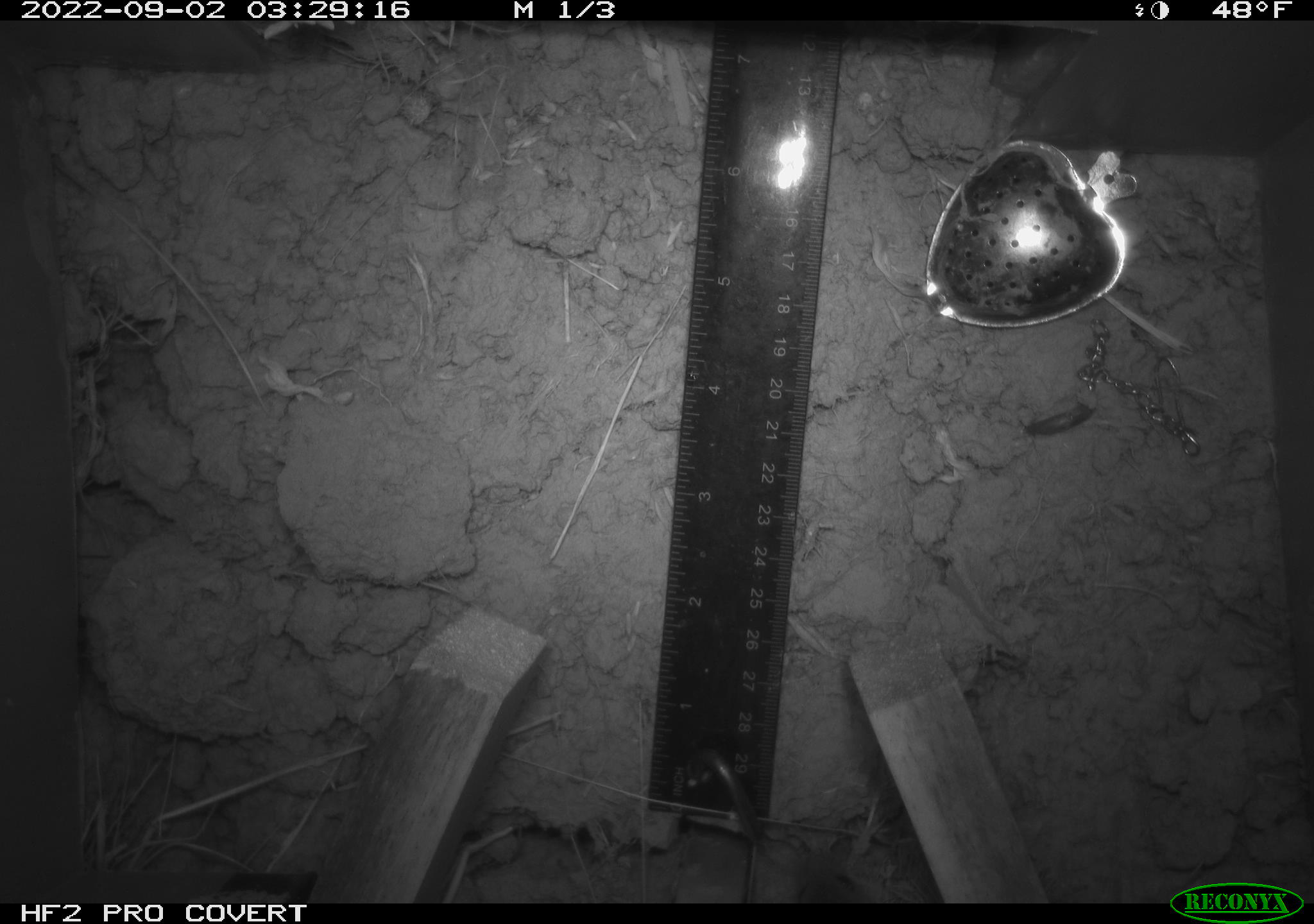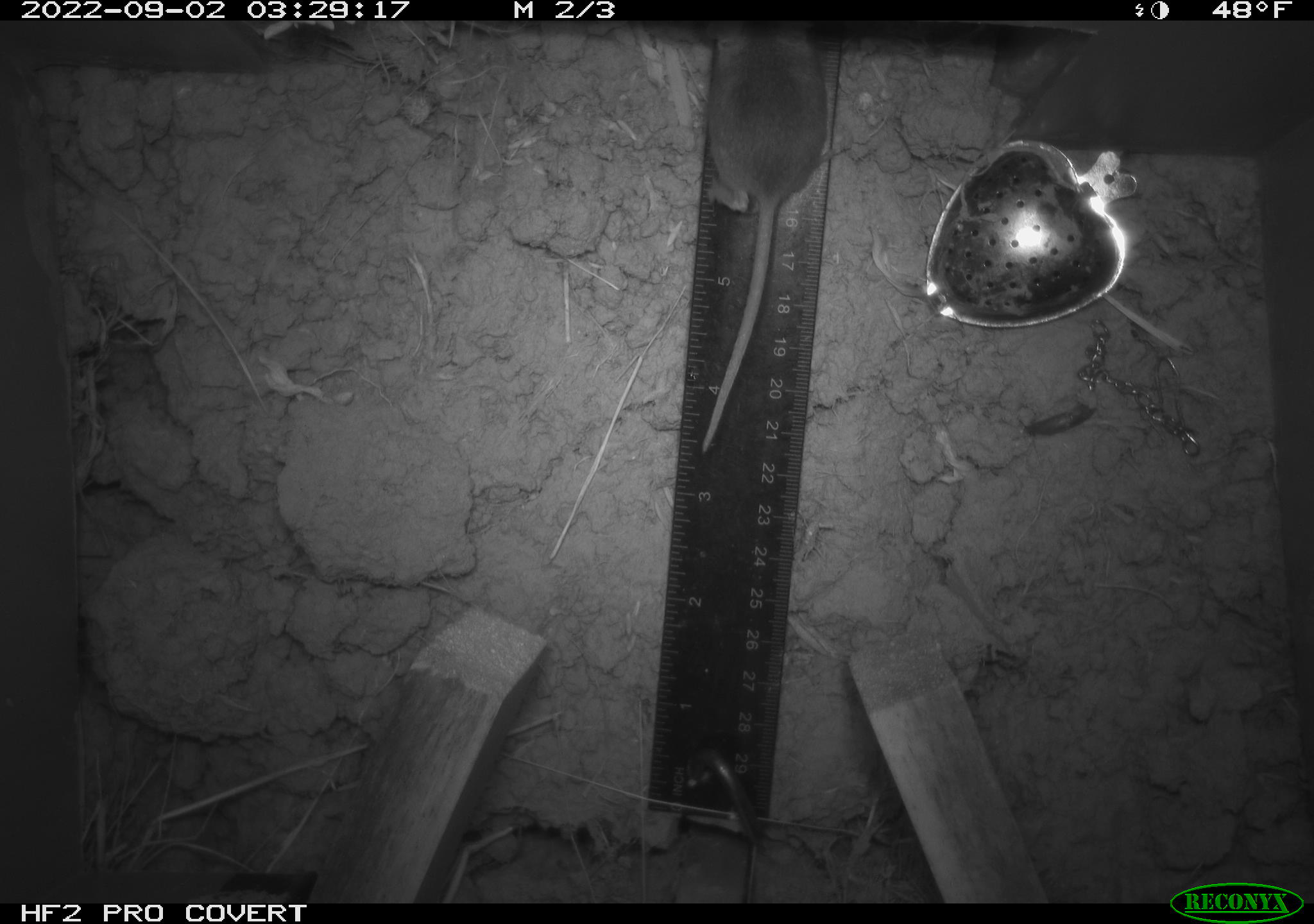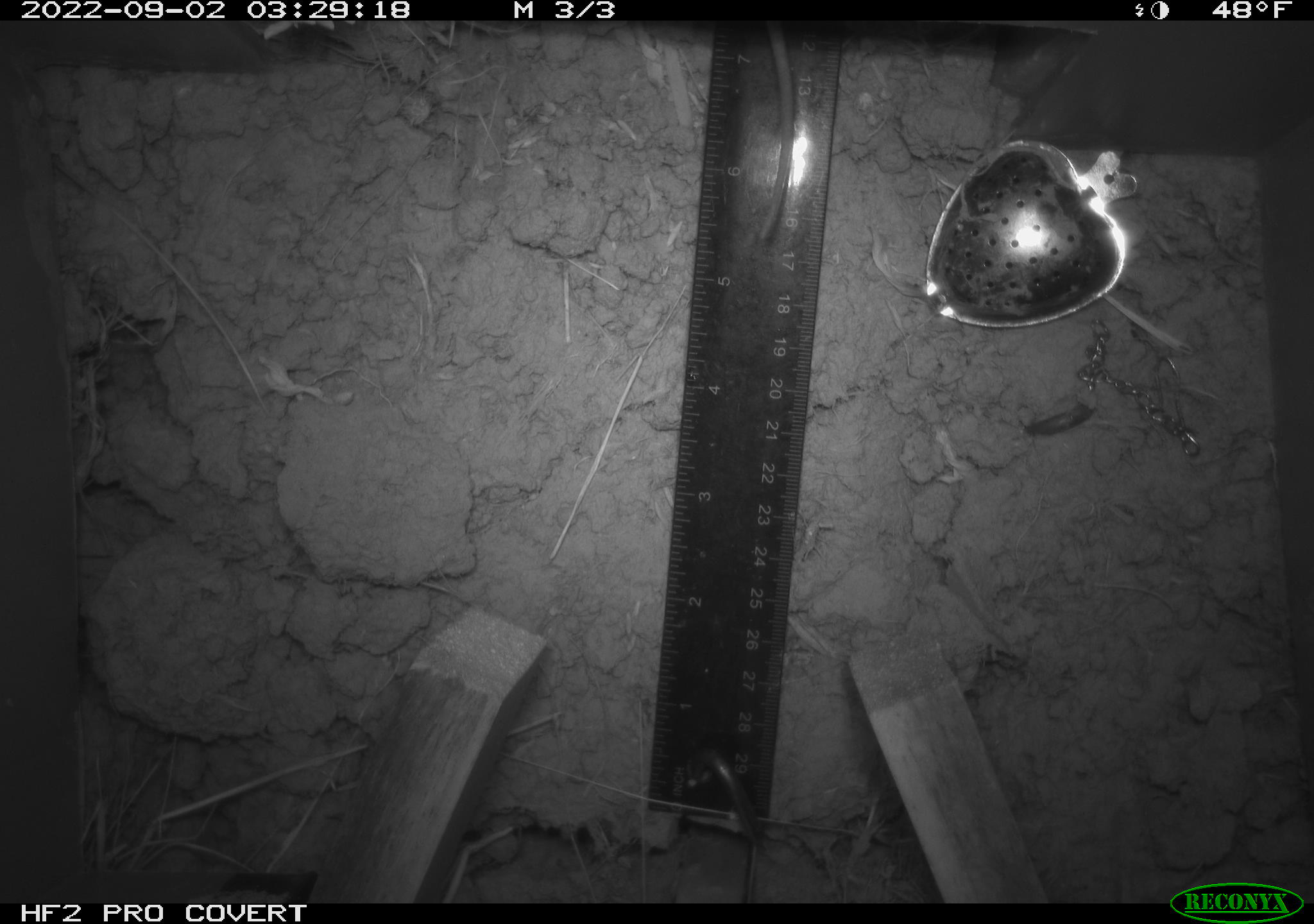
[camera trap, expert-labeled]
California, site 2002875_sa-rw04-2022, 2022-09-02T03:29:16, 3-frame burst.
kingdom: Animalia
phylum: Chordata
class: Mammalia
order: Rodentia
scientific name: Rodentia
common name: mouse species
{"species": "mouse species (Rodentia)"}